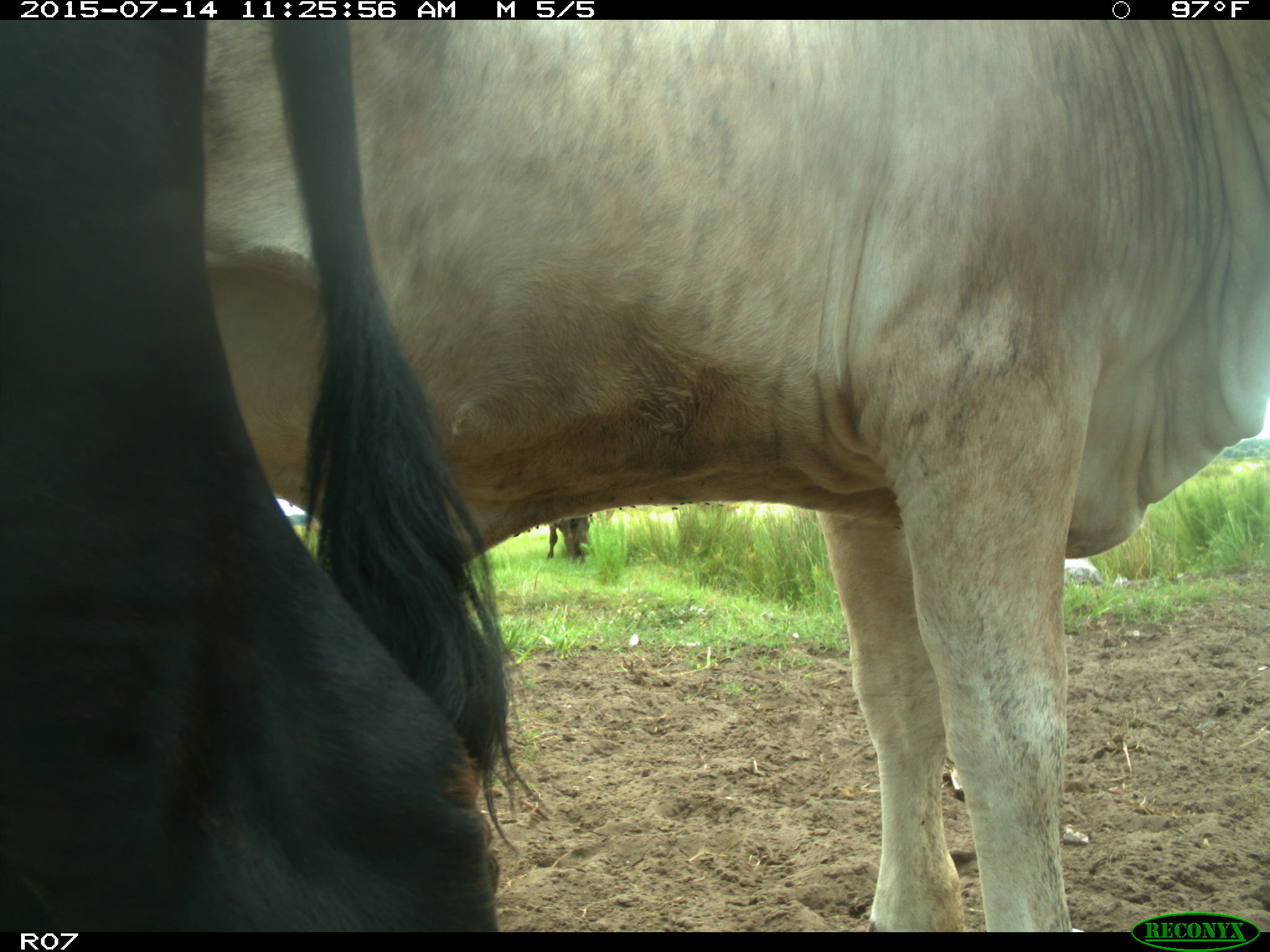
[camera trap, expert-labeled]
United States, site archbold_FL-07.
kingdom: Animalia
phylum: Chordata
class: Mammalia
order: Artiodactyla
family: Bovidae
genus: Bos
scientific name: Bos taurus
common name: domestic cow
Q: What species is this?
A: Bos taurus (domestic cow).